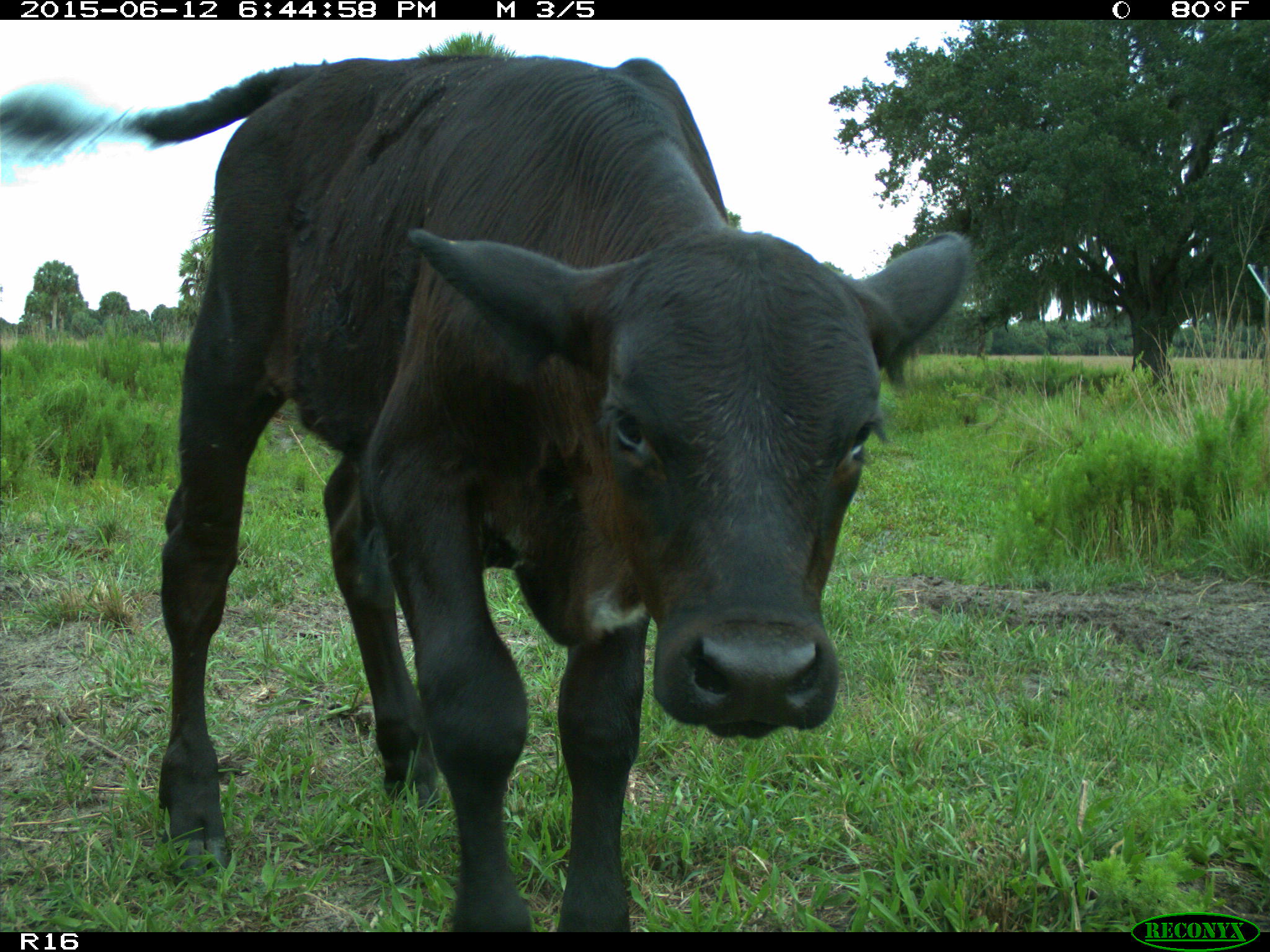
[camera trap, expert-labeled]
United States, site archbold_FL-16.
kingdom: Animalia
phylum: Chordata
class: Mammalia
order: Artiodactyla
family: Bovidae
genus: Bos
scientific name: Bos taurus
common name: domestic cow